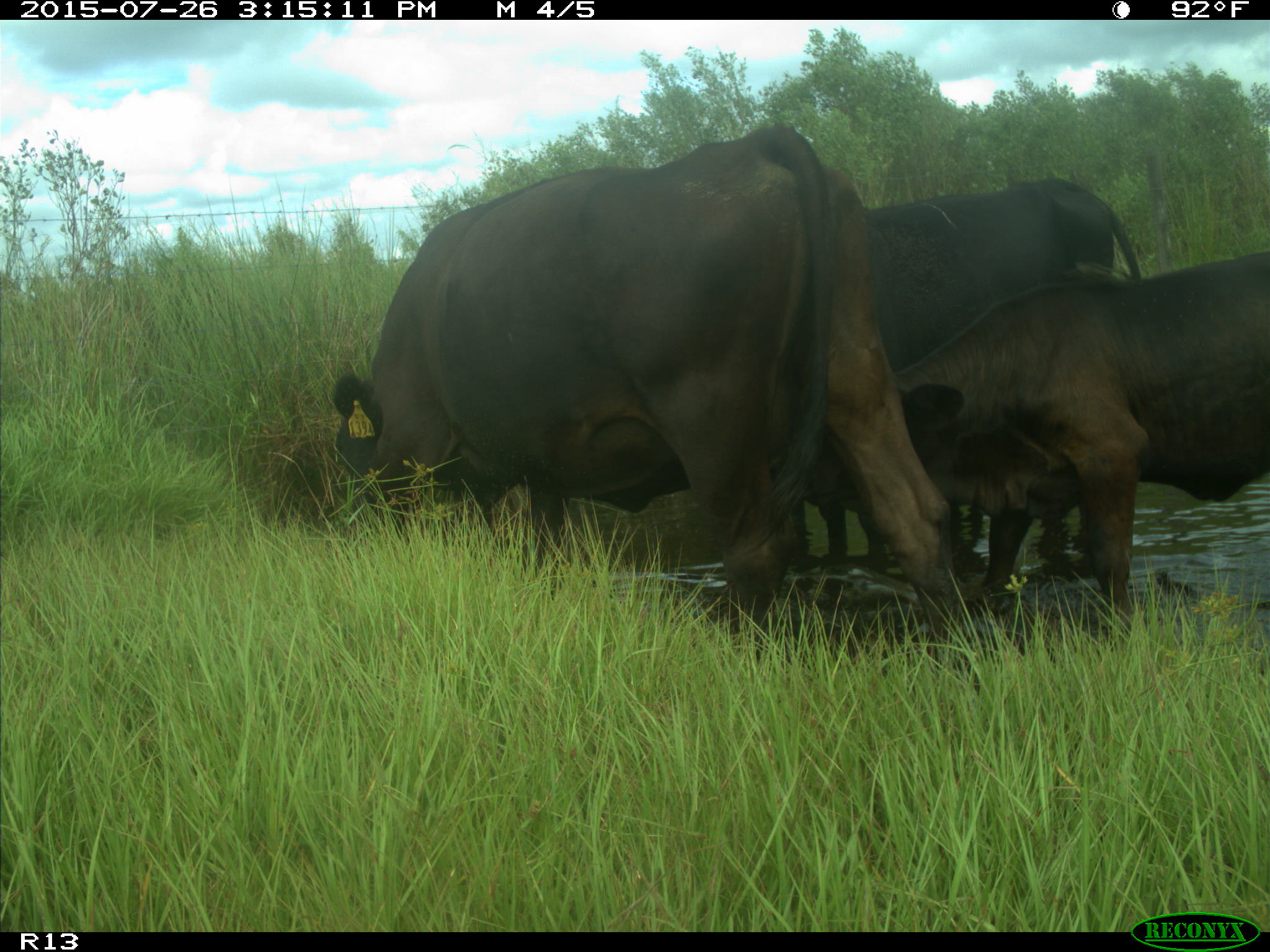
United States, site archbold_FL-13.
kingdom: Animalia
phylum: Chordata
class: Mammalia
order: Artiodactyla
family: Bovidae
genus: Bos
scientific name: Bos taurus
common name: domestic cow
Bos taurus (domestic cow).